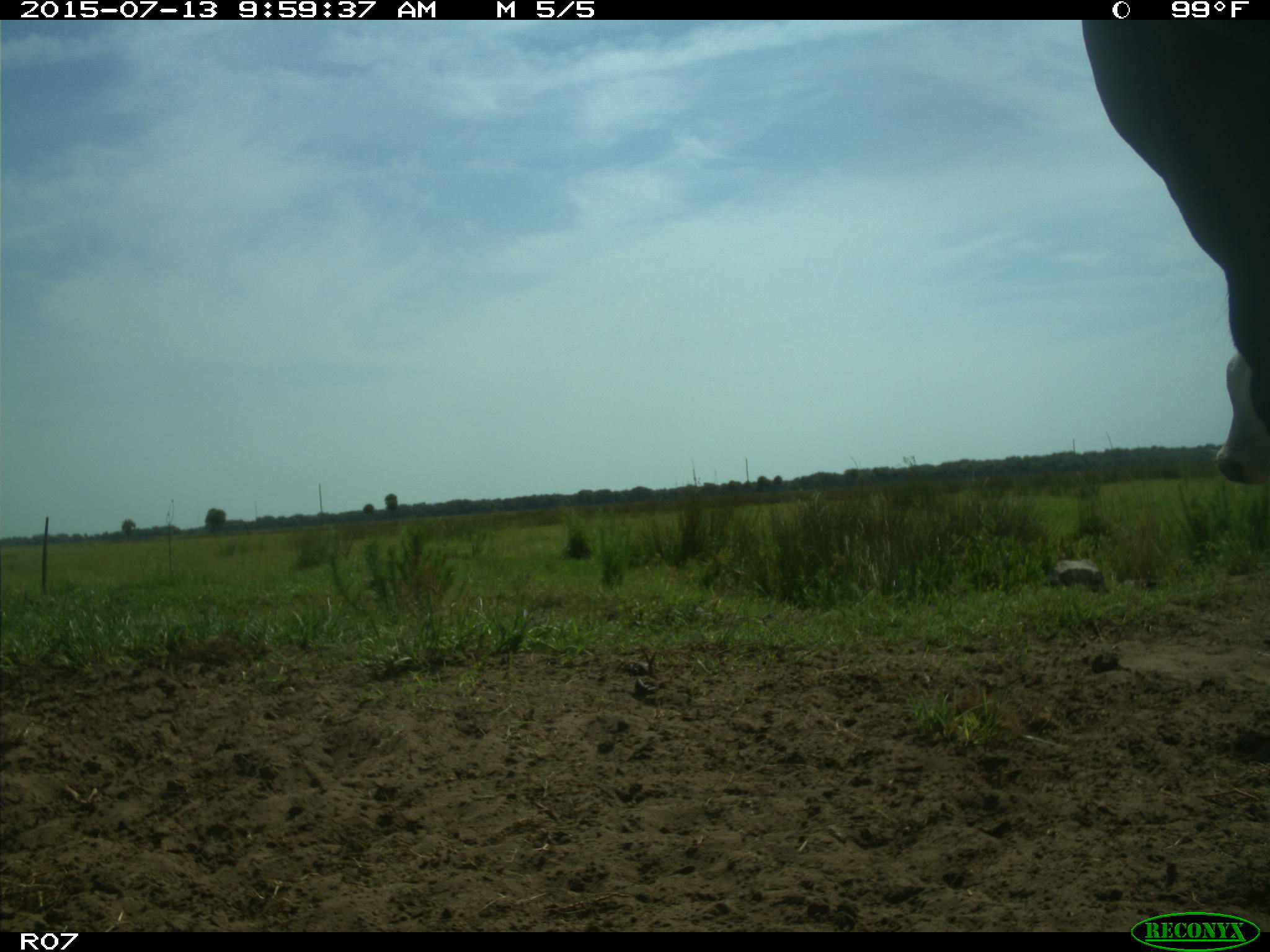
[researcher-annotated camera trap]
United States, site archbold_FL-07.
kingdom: Animalia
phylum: Chordata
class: Mammalia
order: Artiodactyla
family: Bovidae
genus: Bos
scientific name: Bos taurus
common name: domestic cow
Bos taurus (domestic cow).